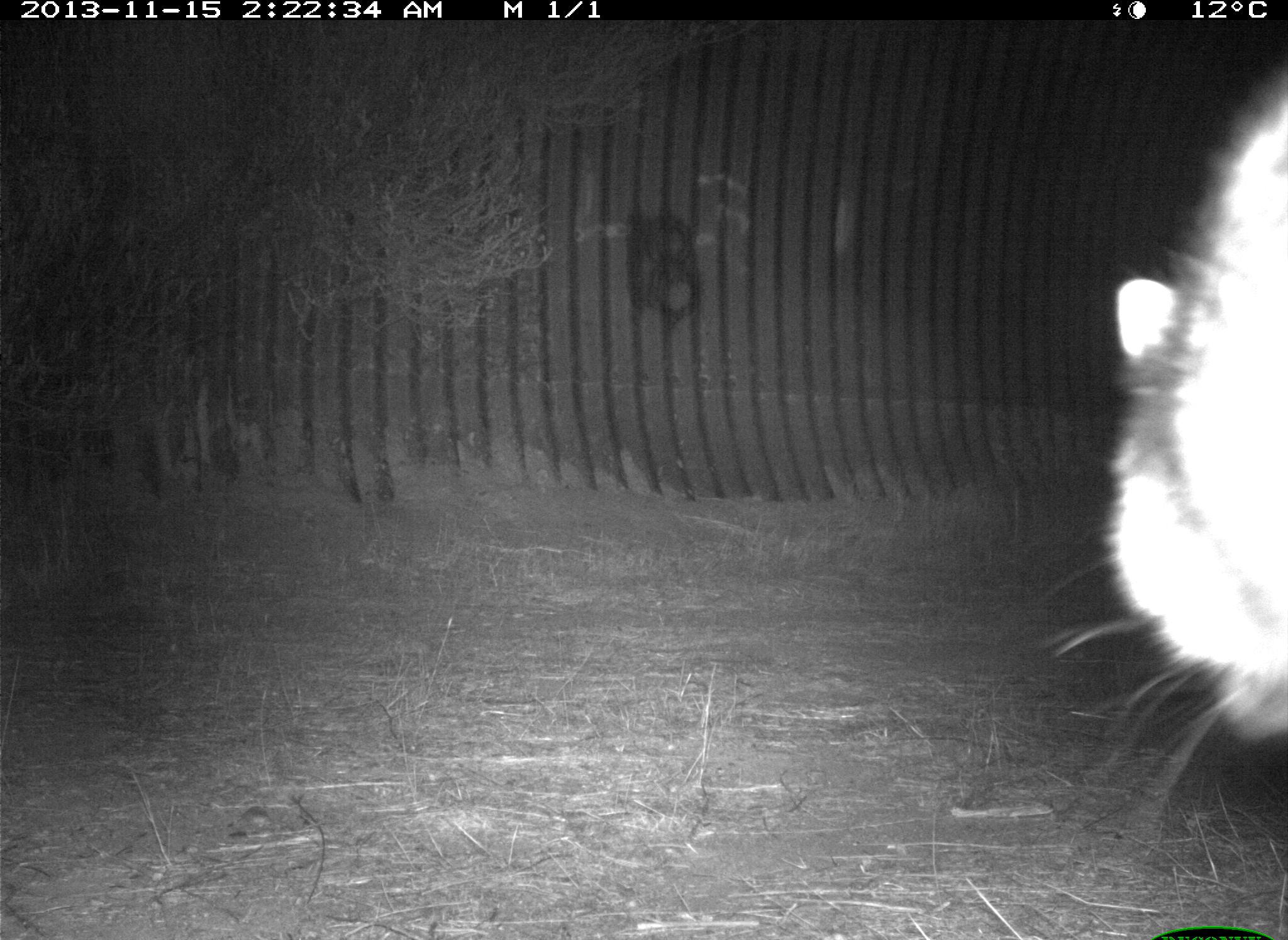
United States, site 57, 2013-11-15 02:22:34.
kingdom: Animalia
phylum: Chordata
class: Mammalia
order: Carnivora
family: Procyonidae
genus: Procyon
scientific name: Procyon lotor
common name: raccoon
Raccoon (Procyon lotor).